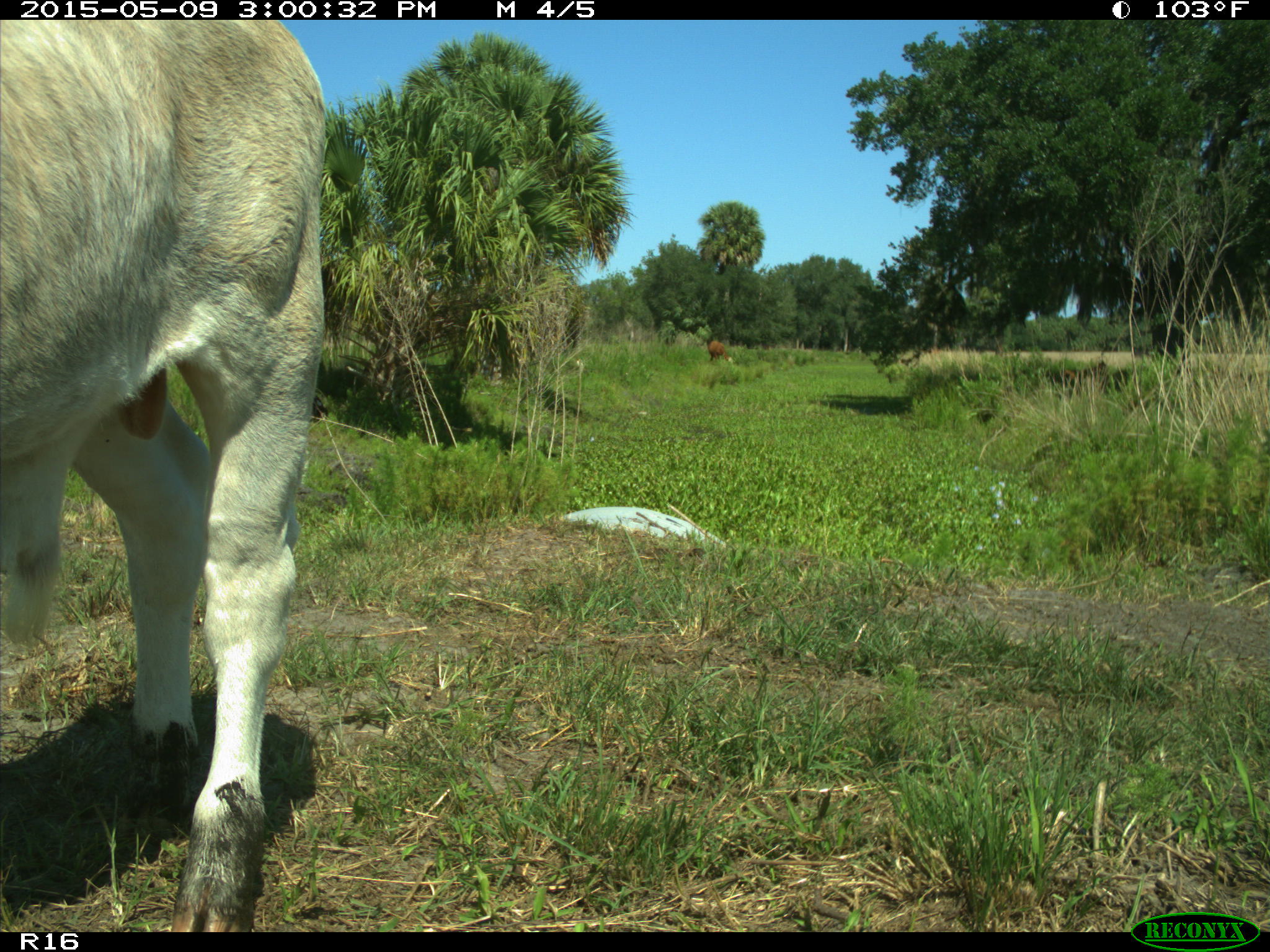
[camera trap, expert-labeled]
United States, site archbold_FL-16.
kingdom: Animalia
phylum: Chordata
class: Mammalia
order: Artiodactyla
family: Bovidae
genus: Bos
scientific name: Bos taurus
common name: domestic cow